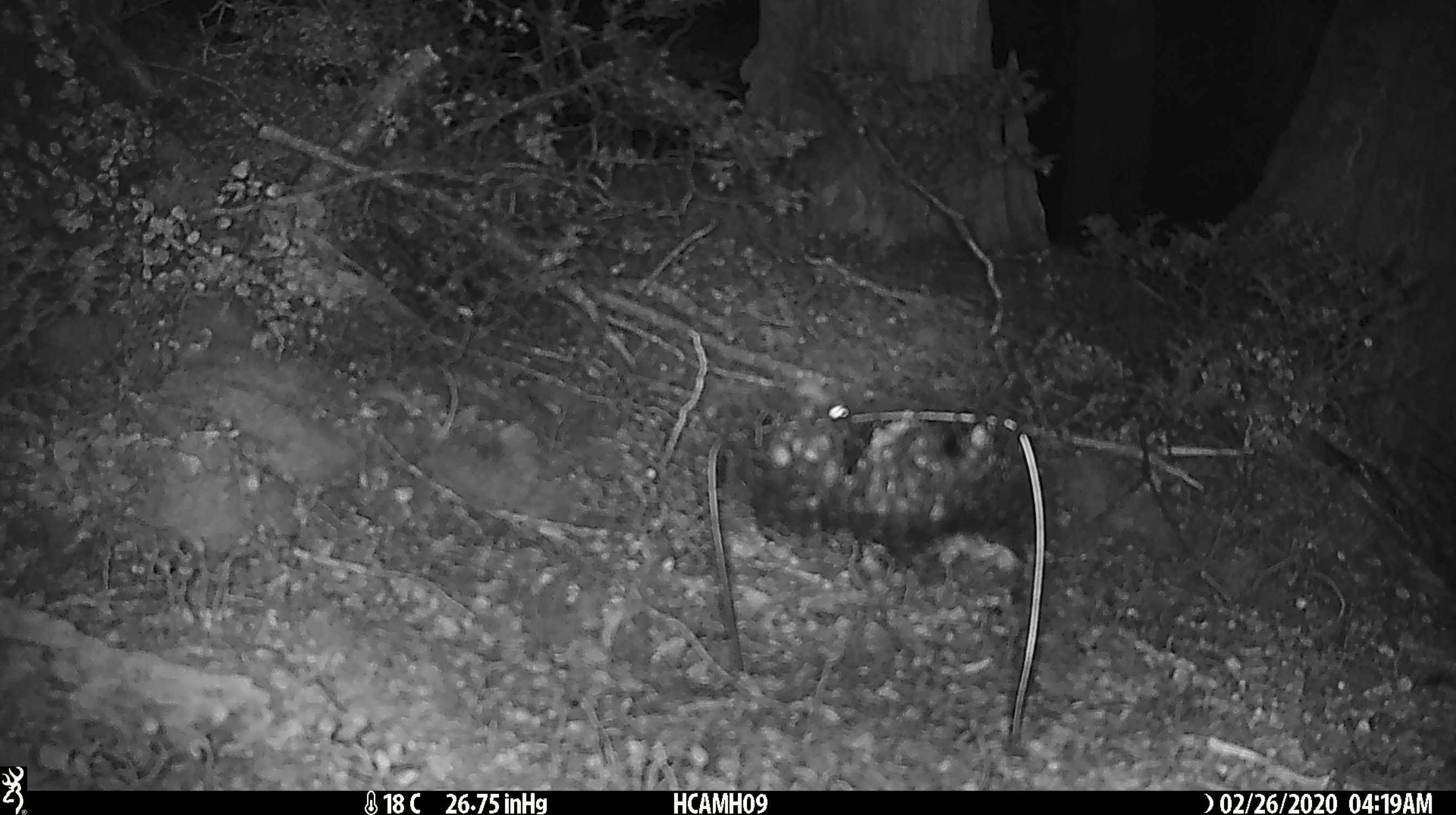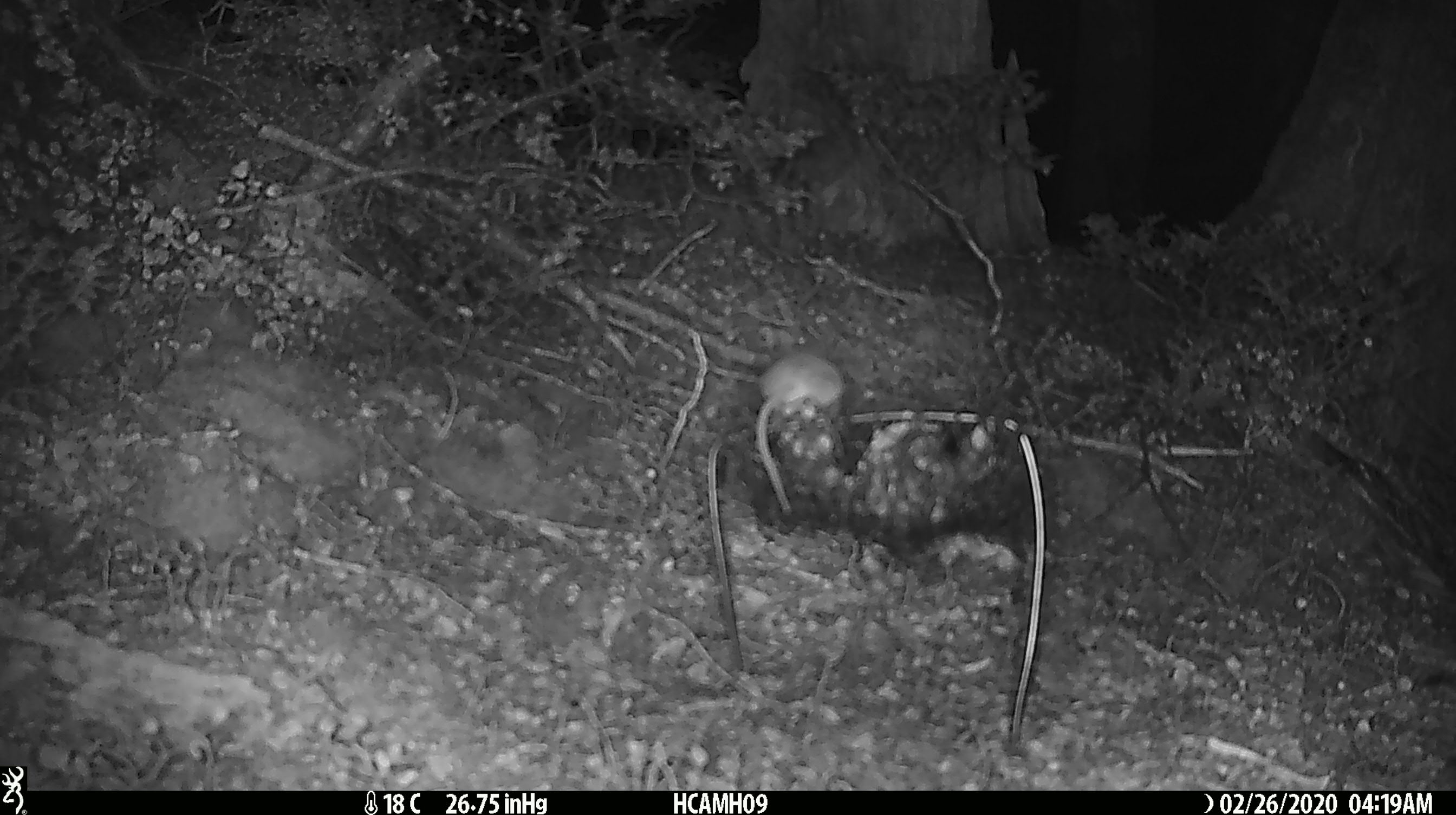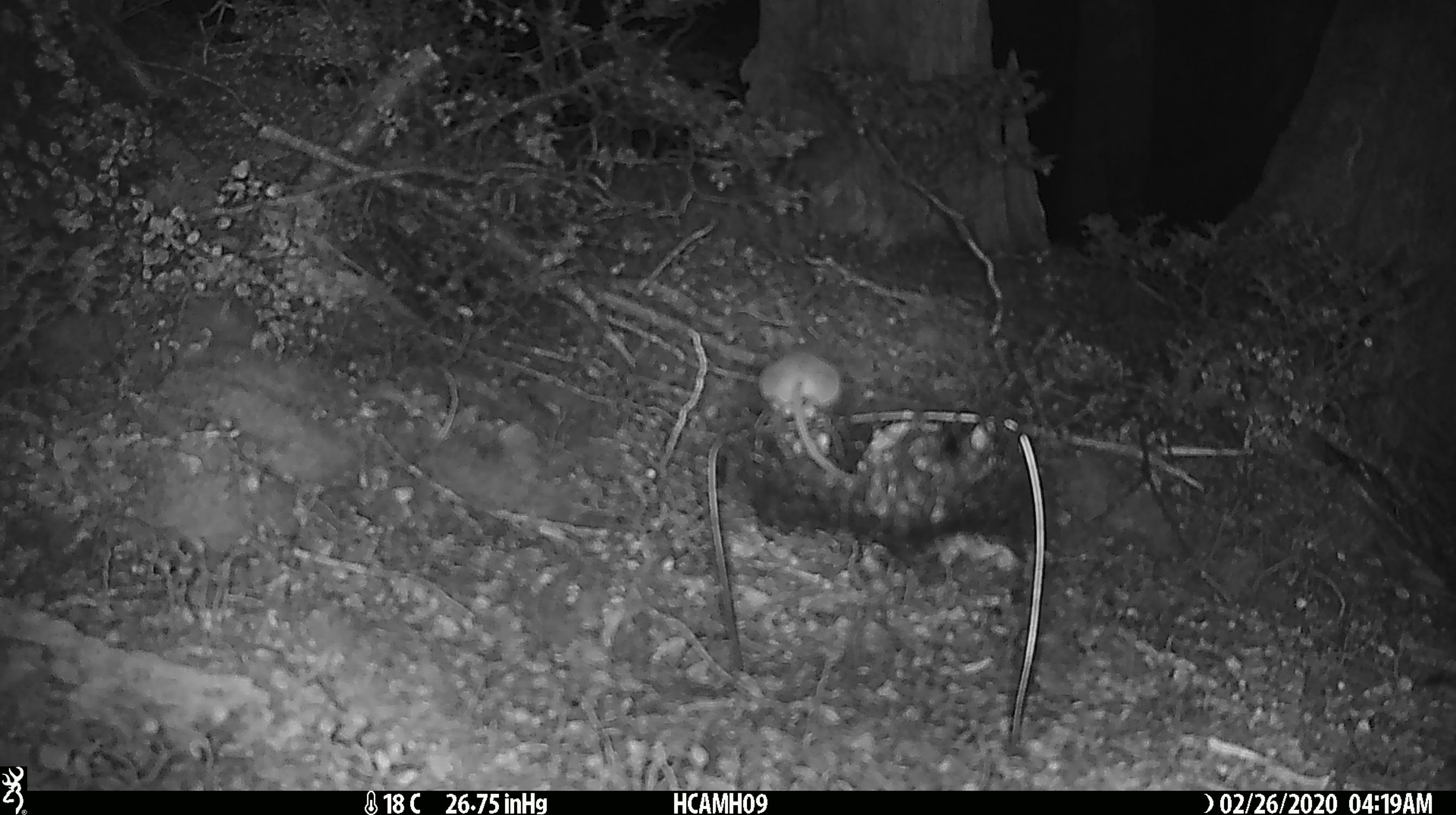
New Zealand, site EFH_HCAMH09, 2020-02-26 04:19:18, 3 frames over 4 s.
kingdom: Animalia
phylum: Chordata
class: Mammalia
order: Rodentia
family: Muridae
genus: Mus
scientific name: Mus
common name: mouse